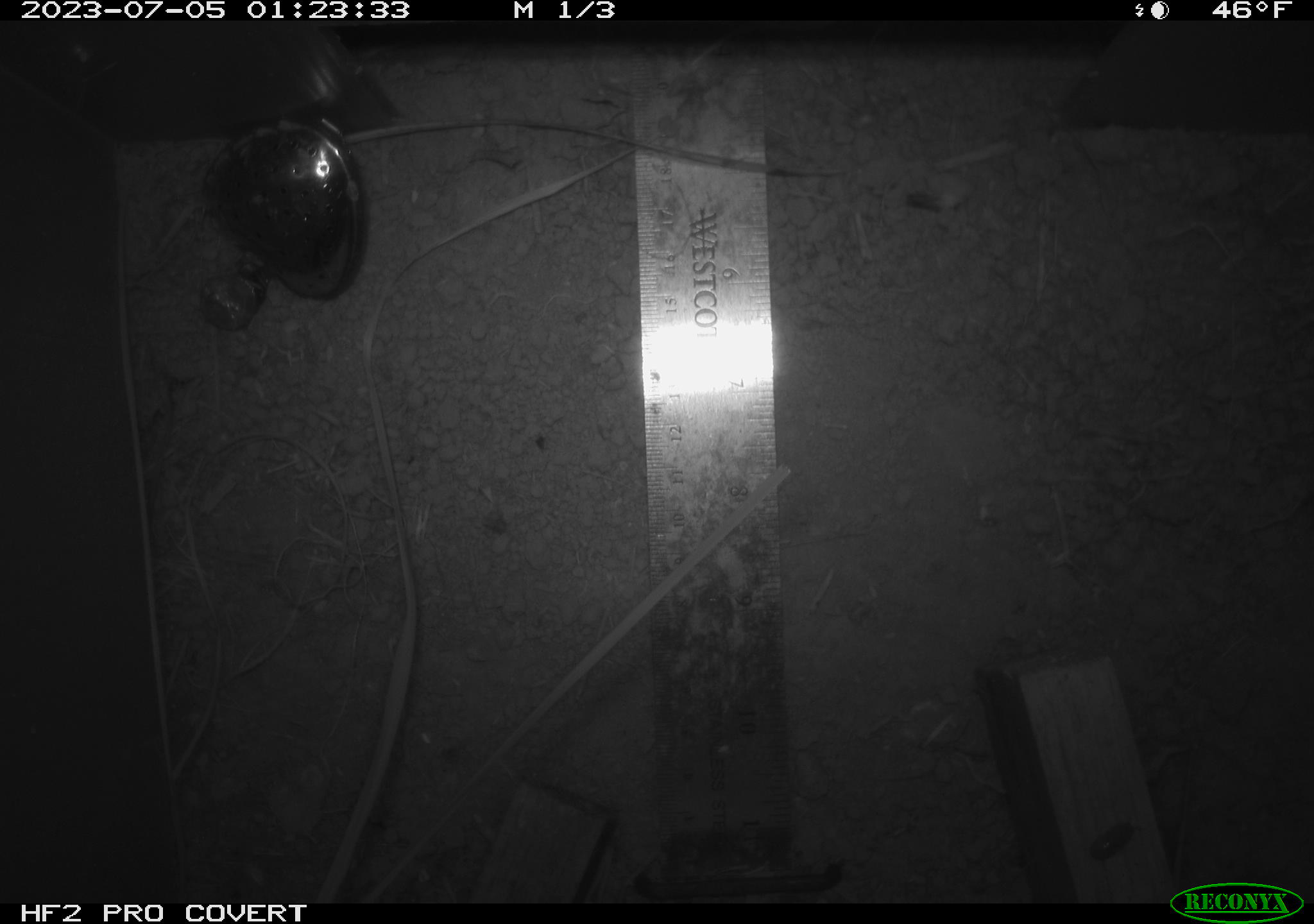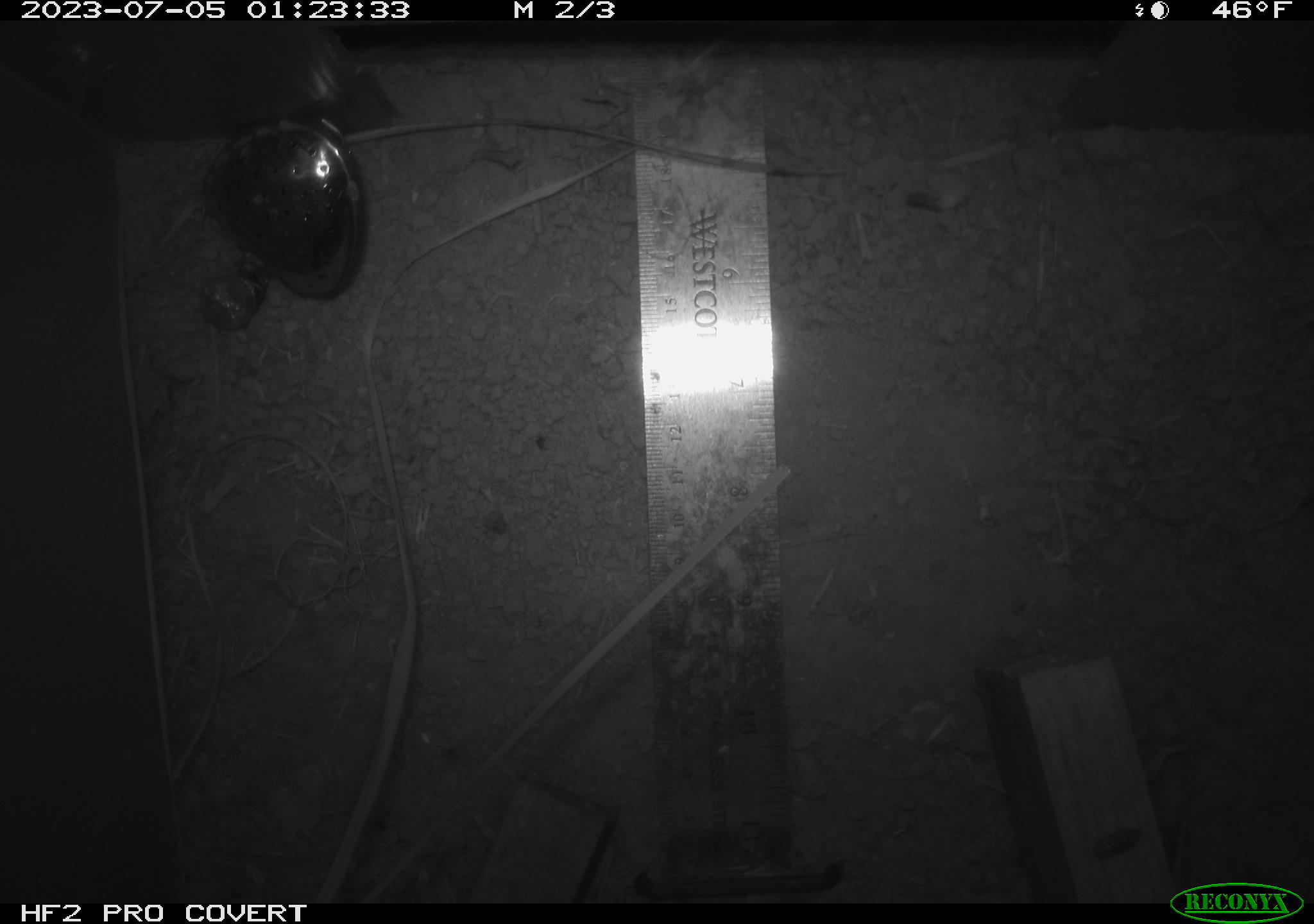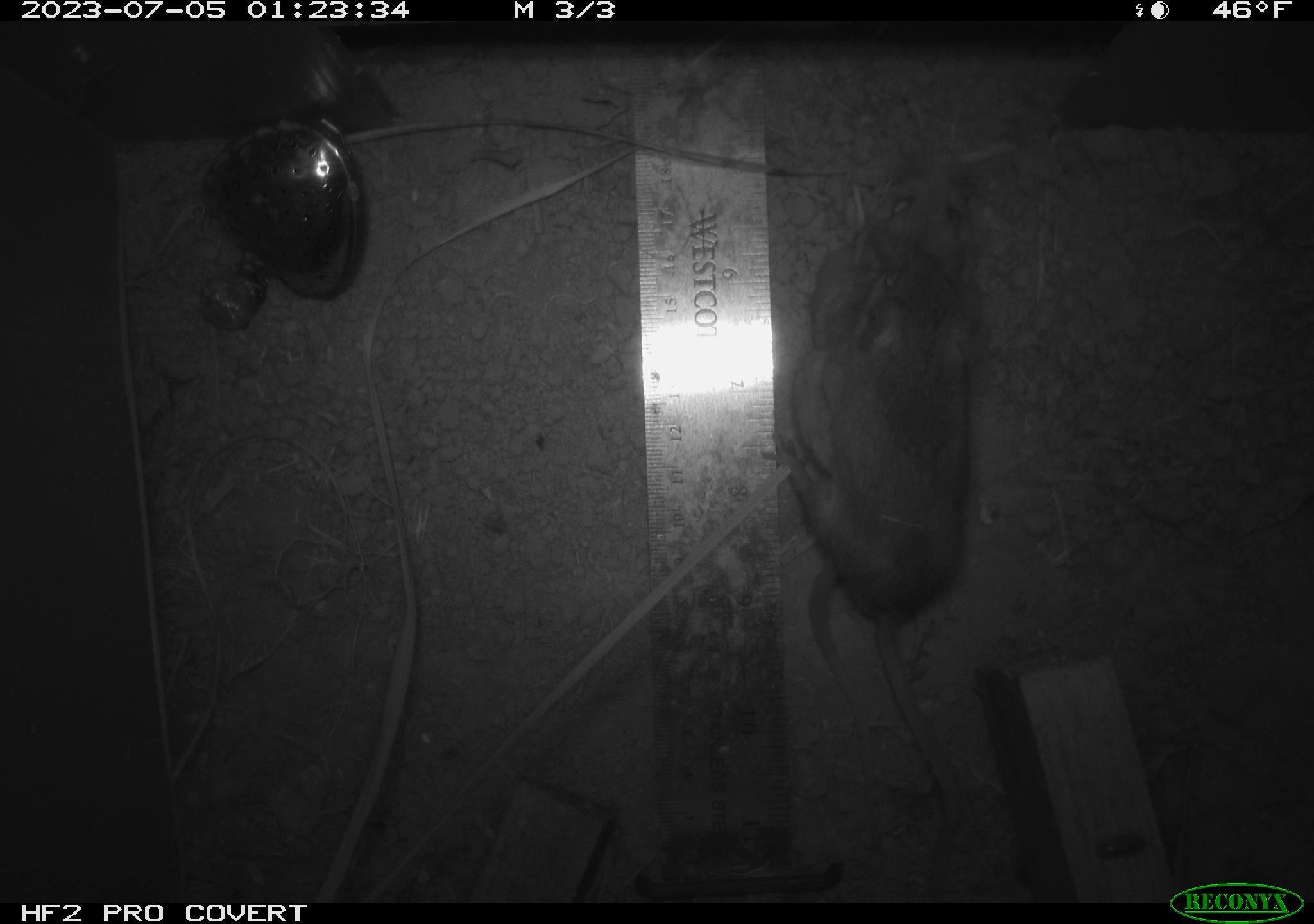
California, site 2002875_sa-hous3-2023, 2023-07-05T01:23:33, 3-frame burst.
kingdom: Animalia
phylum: Chordata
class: Mammalia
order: Rodentia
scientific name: Rodentia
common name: mouse species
Mouse species (Rodentia).